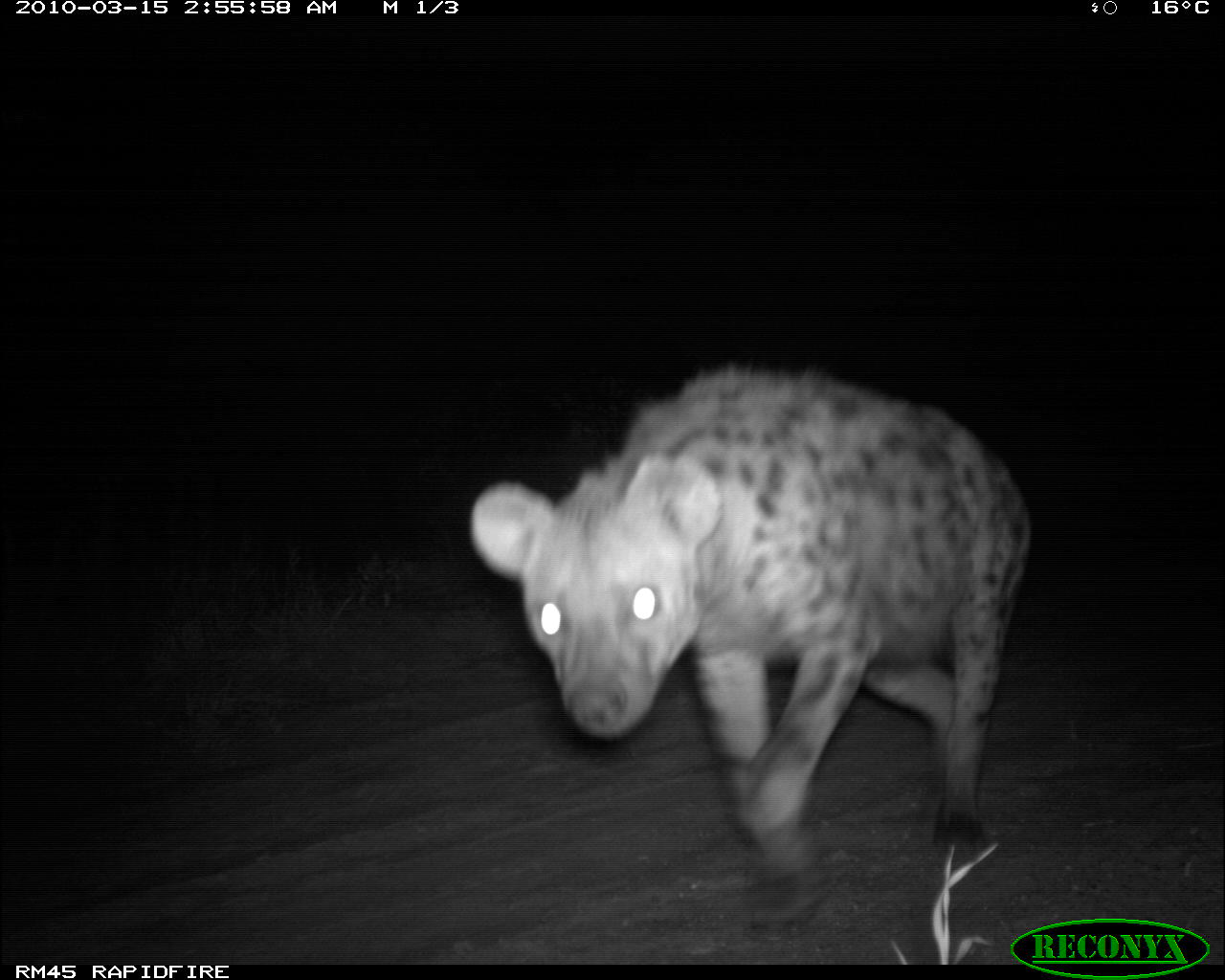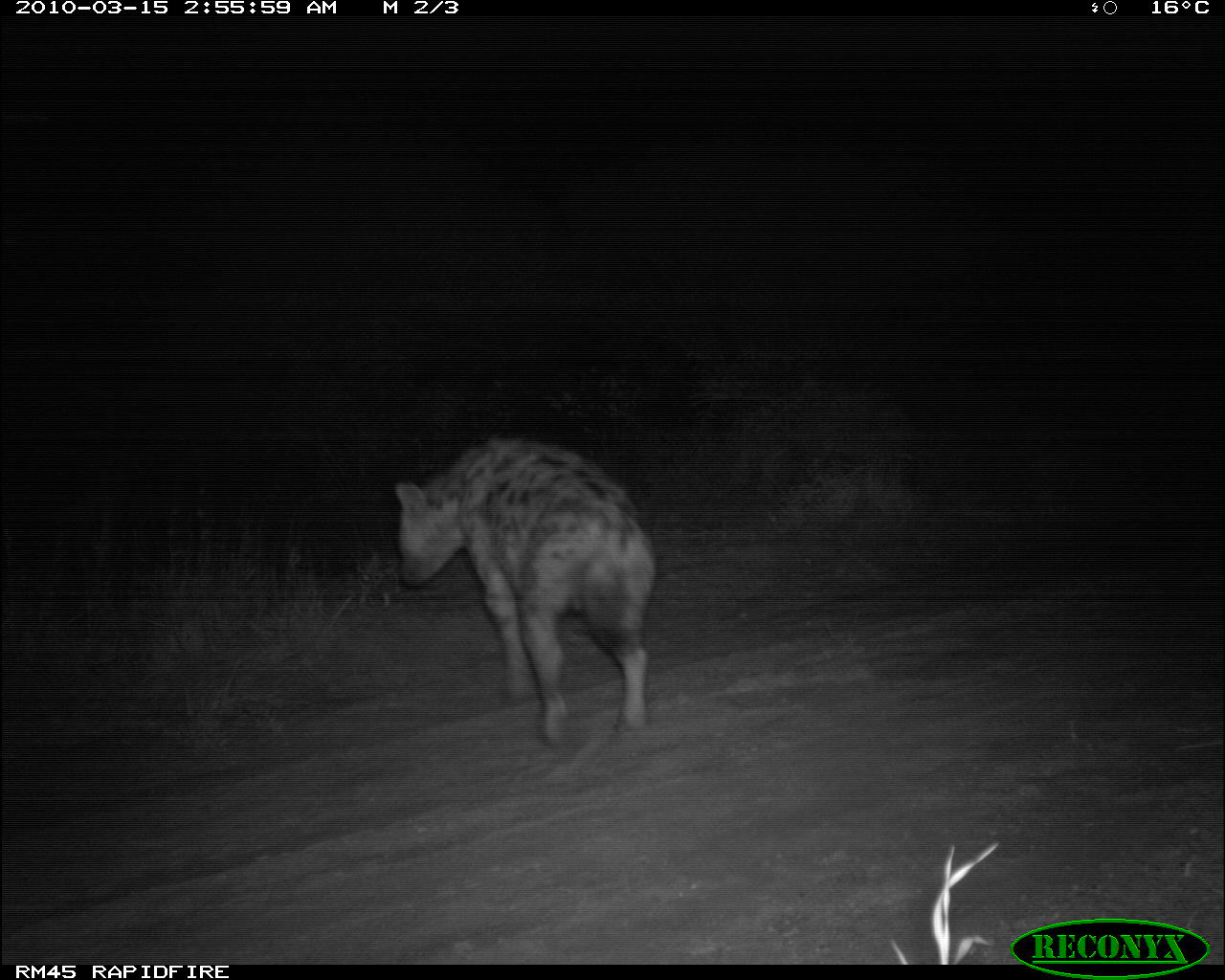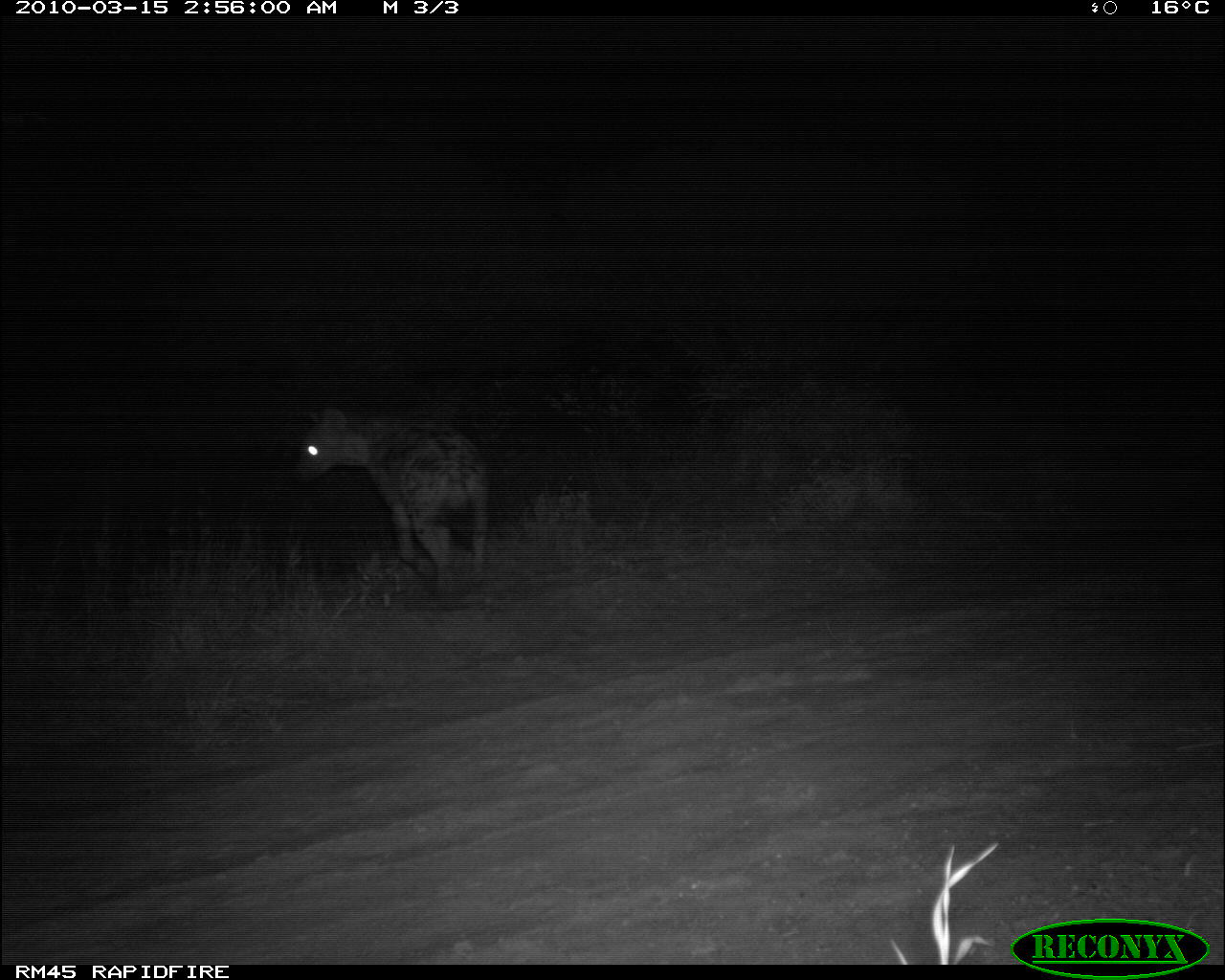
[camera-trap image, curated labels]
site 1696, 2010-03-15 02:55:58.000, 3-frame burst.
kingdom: Animalia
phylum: Chordata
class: Mammalia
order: Carnivora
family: Hyaenidae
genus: Crocuta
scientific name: Crocuta crocuta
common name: spotted hyena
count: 1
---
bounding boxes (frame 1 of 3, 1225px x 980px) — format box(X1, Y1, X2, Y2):
crocuta crocuta: box(471, 370, 1029, 903)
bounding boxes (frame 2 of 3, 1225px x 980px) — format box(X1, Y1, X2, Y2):
crocuta crocuta: box(394, 442, 659, 746)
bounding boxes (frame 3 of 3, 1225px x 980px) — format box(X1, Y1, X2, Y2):
crocuta crocuta: box(292, 407, 494, 598)